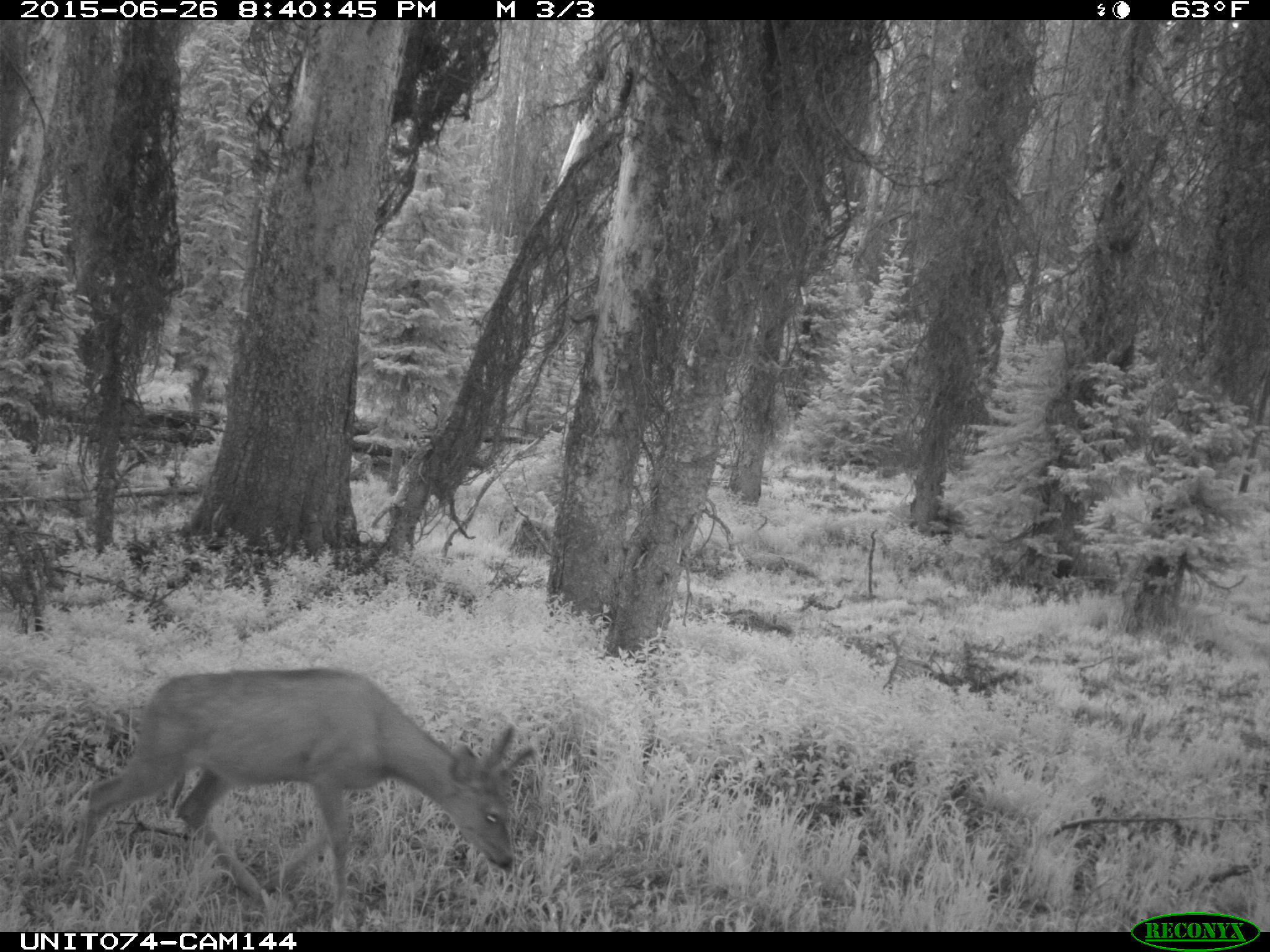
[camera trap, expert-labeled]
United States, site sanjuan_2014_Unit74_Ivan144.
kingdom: Animalia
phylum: Chordata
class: Mammalia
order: Artiodactyla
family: Cervidae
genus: Odocoileus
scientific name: Odocoileus hemionus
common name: mule deer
Odocoileus hemionus (mule deer).